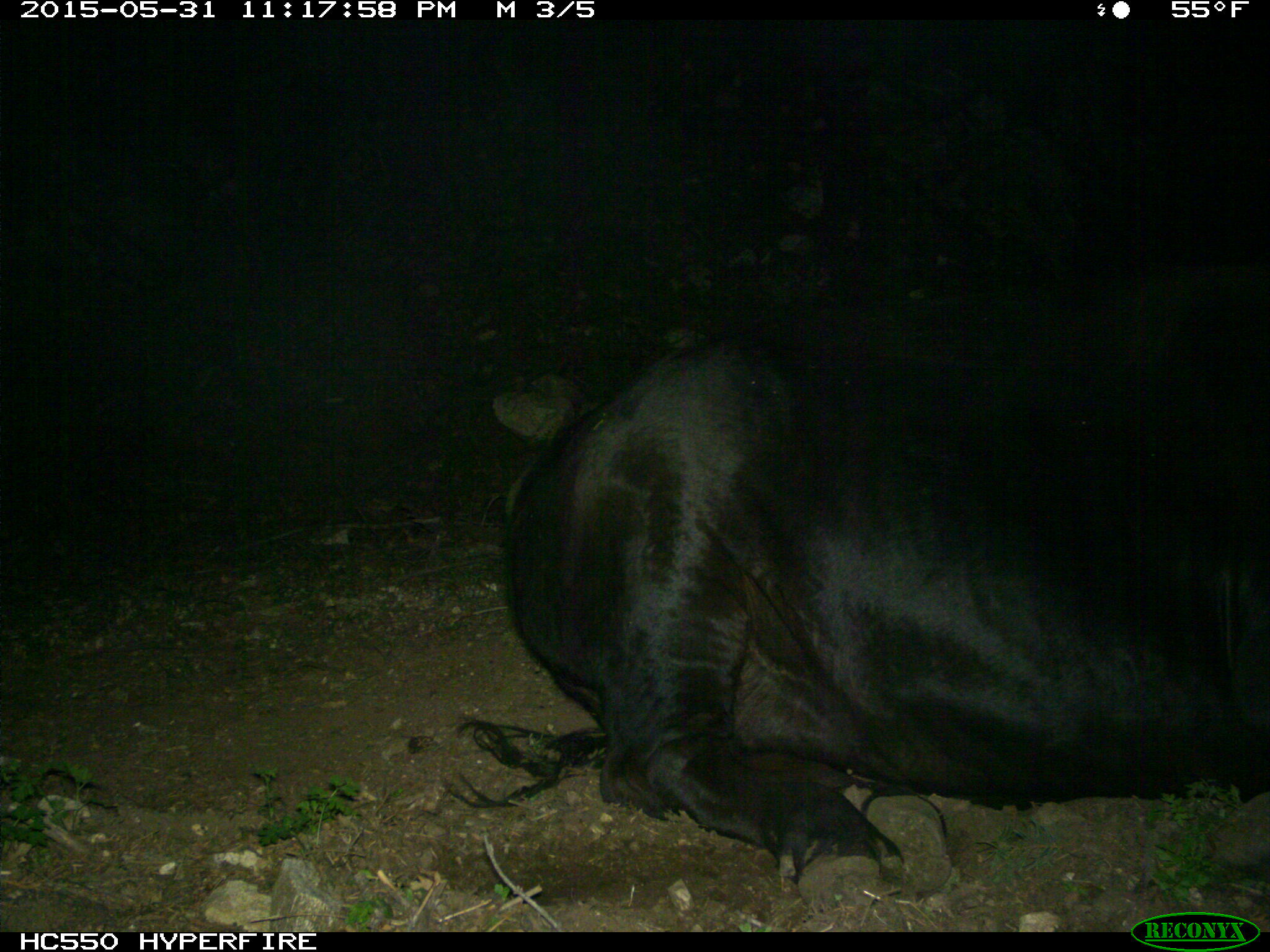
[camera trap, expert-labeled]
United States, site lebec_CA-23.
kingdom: Animalia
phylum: Chordata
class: Mammalia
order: Artiodactyla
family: Bovidae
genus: Bos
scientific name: Bos taurus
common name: domestic cow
Bos taurus (domestic cow).